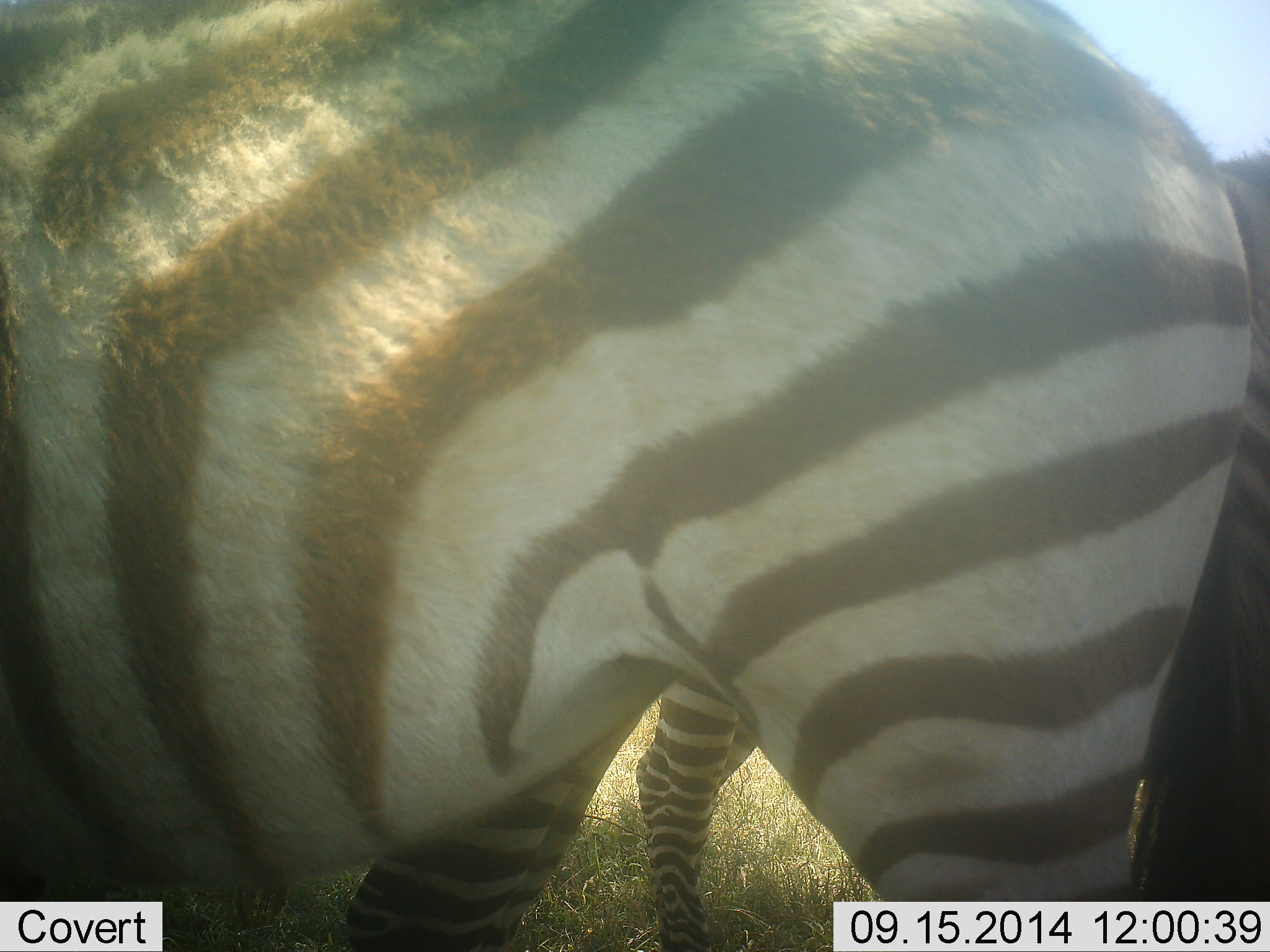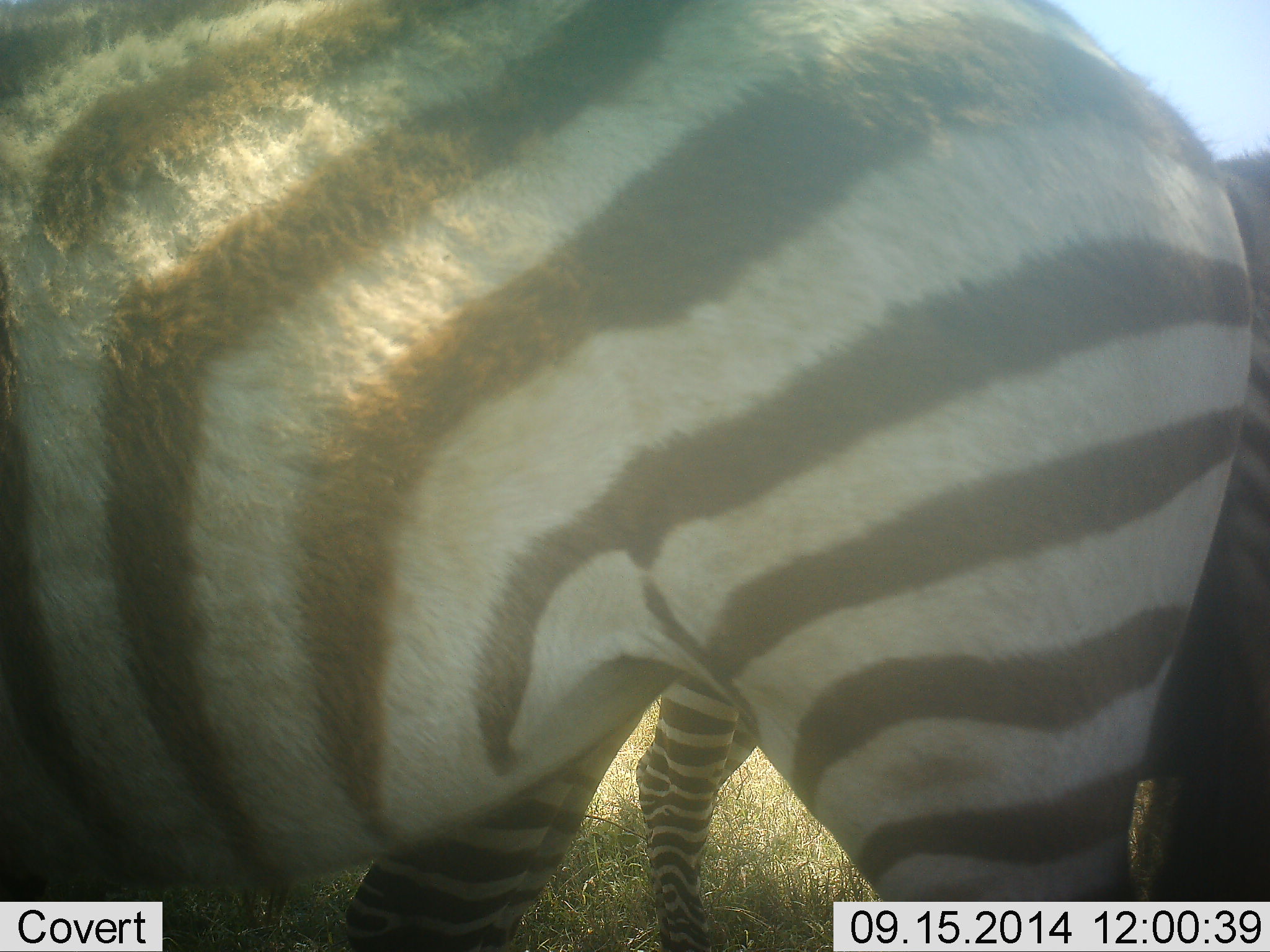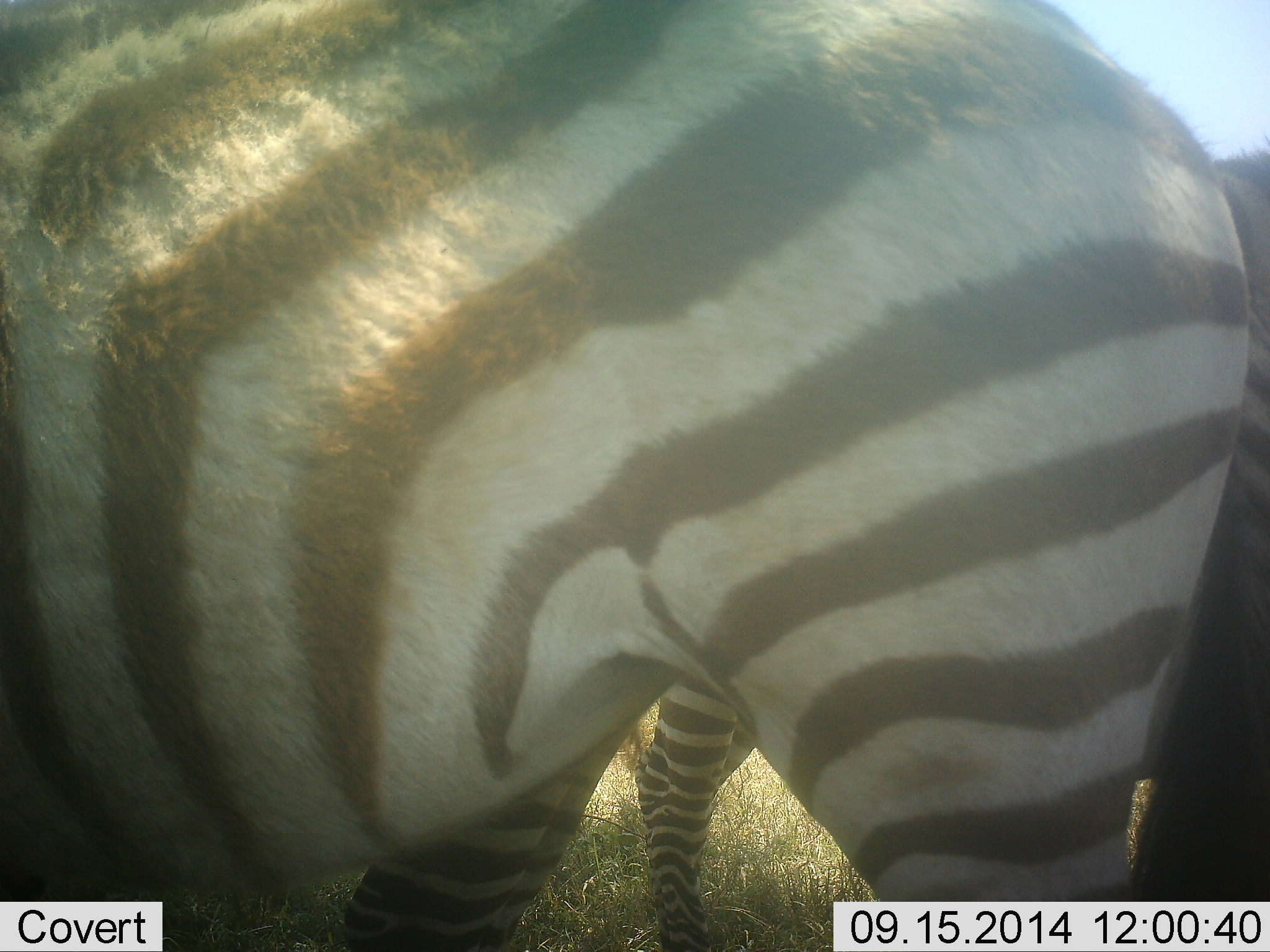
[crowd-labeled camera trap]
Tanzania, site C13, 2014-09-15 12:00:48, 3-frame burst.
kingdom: Animalia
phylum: Chordata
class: Mammalia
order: Perissodactyla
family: Equidae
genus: Equus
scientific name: Equus quagga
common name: plains zebra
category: zebra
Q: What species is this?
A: Zebra (plains zebra) (Equus quagga).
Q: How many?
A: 3.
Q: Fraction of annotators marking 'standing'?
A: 90%.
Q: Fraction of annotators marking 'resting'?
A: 10%.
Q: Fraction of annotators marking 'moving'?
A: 0%.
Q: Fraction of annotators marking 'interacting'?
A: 0%.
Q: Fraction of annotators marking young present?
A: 0%.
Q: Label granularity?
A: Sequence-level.